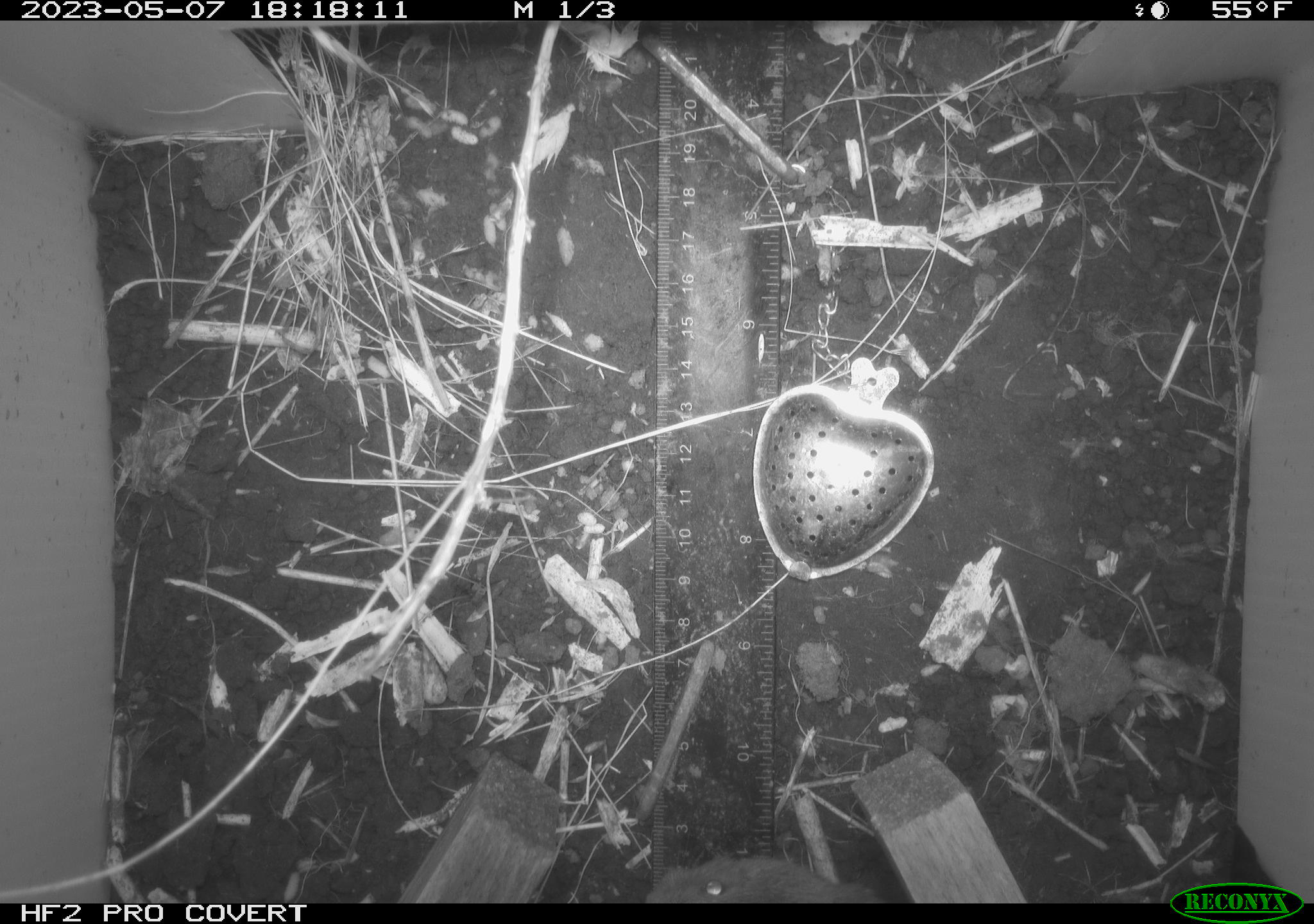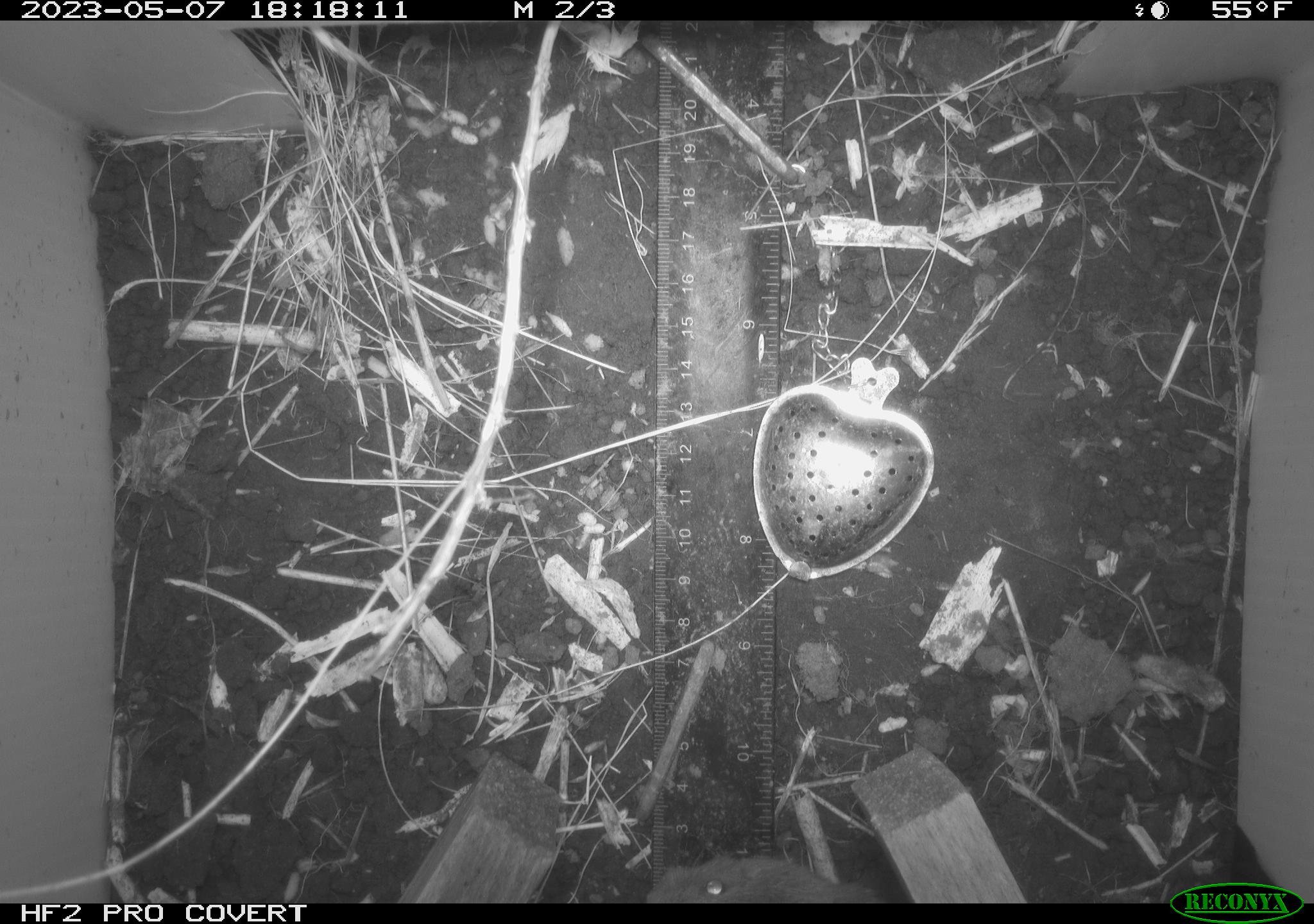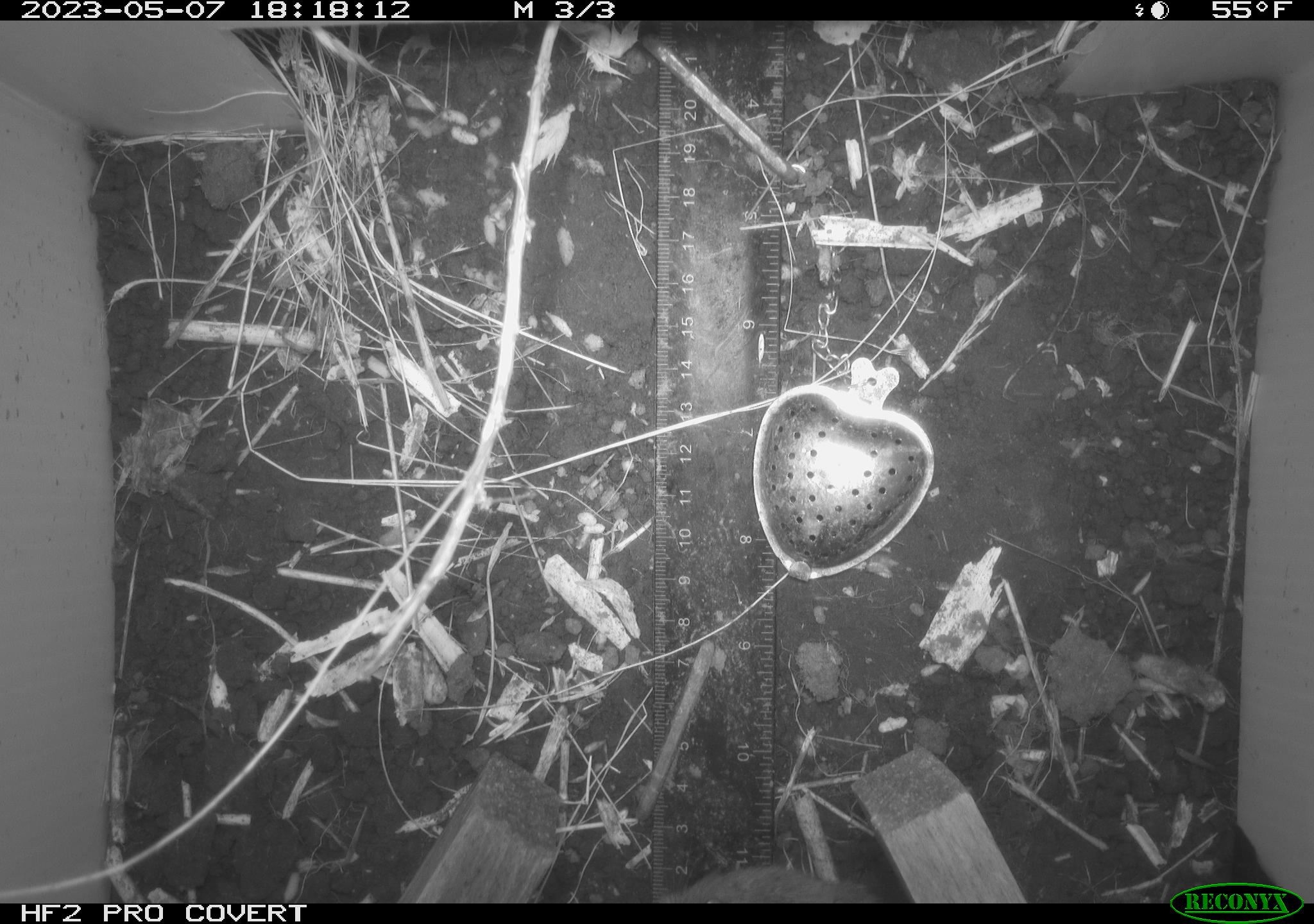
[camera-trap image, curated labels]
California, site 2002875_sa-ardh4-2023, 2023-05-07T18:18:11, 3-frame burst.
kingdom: Animalia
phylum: Chordata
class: Mammalia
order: Rodentia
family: Cricetidae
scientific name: Arvicolinae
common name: voles, lemmings, and muskrats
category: arvicolinae subfamily